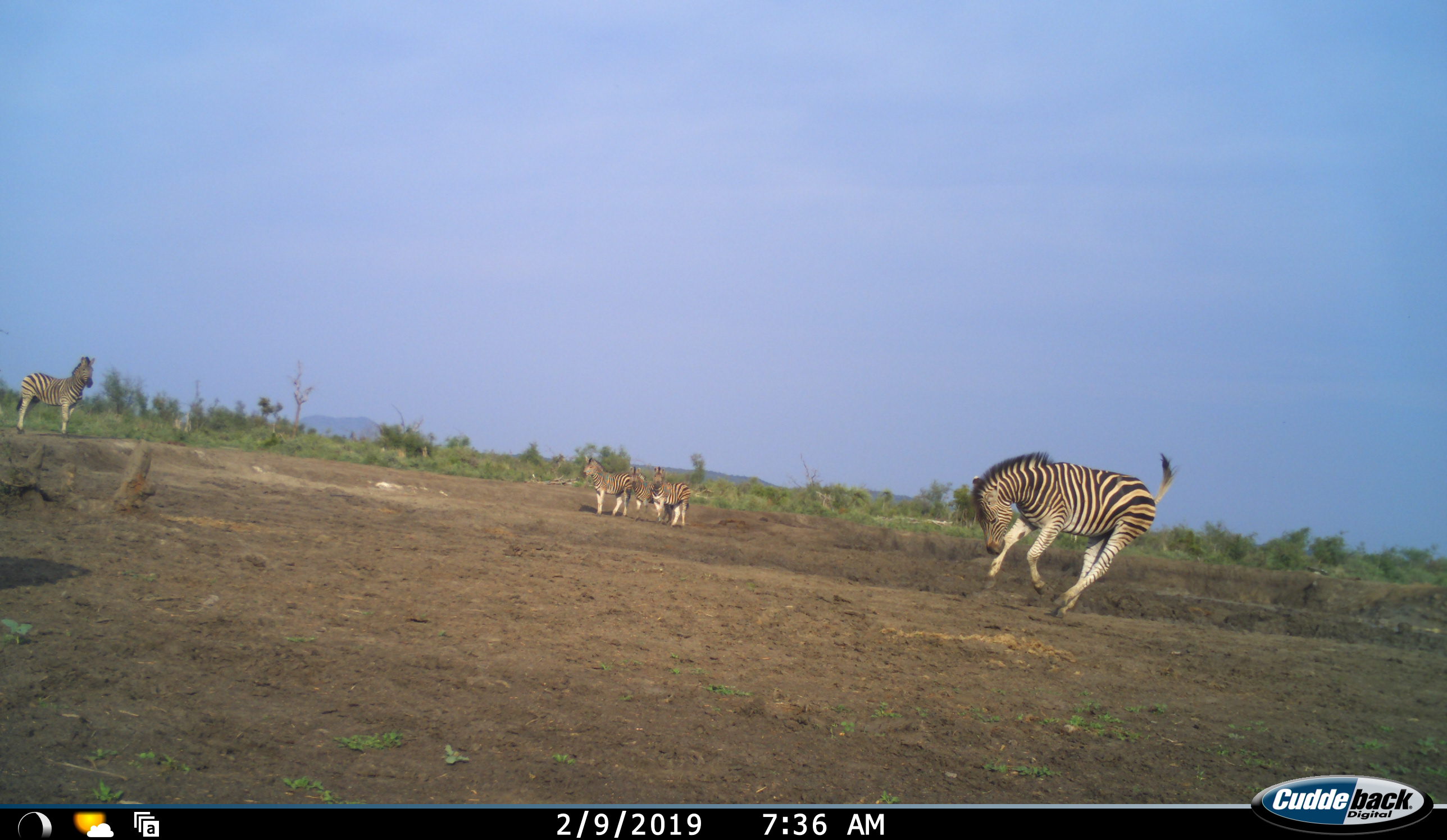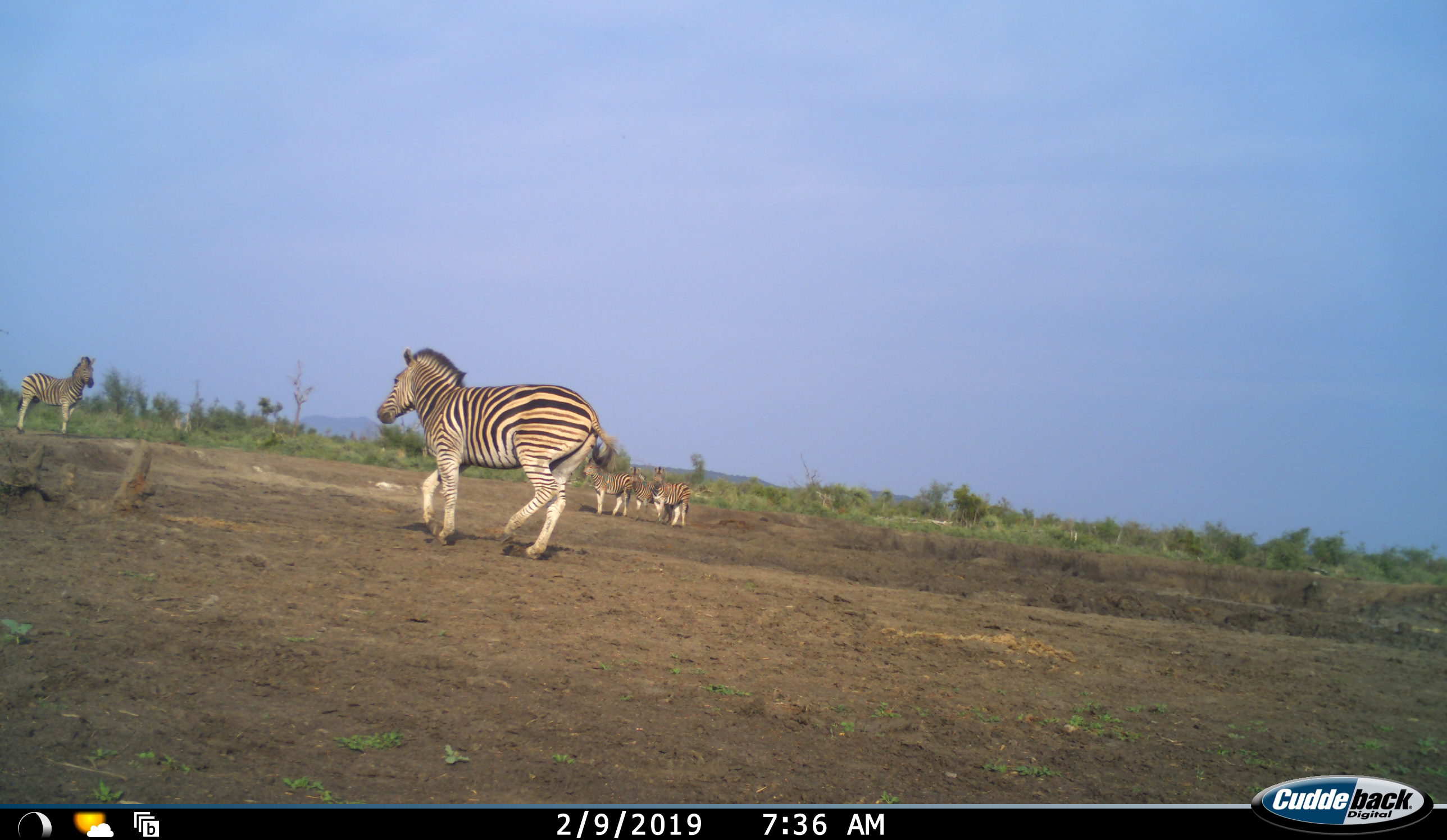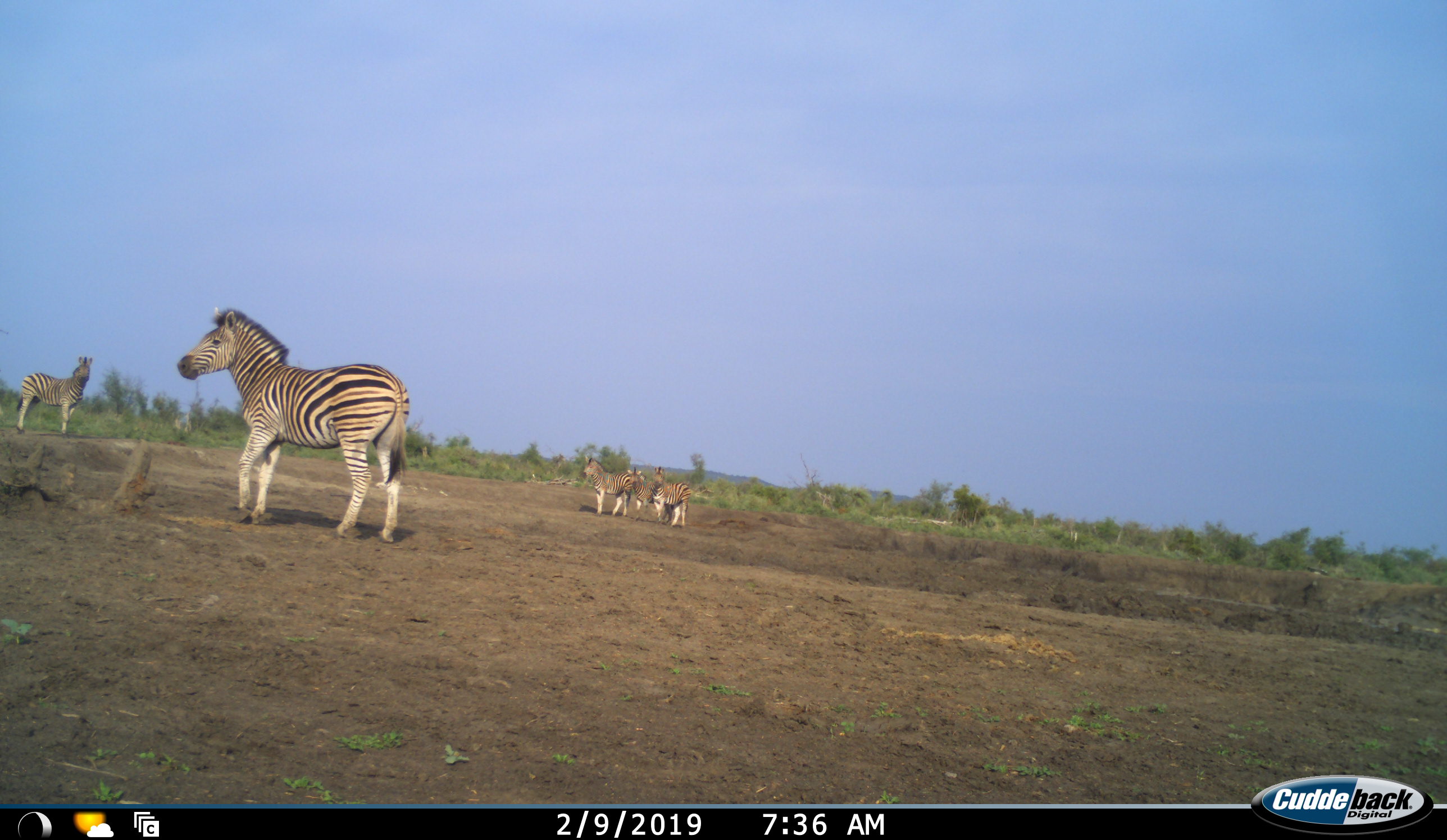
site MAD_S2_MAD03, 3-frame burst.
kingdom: Animalia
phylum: Chordata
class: Mammalia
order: Perissodactyla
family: Equidae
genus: Equus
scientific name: Equus quagga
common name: plains zebra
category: zebraplains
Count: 5.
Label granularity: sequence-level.